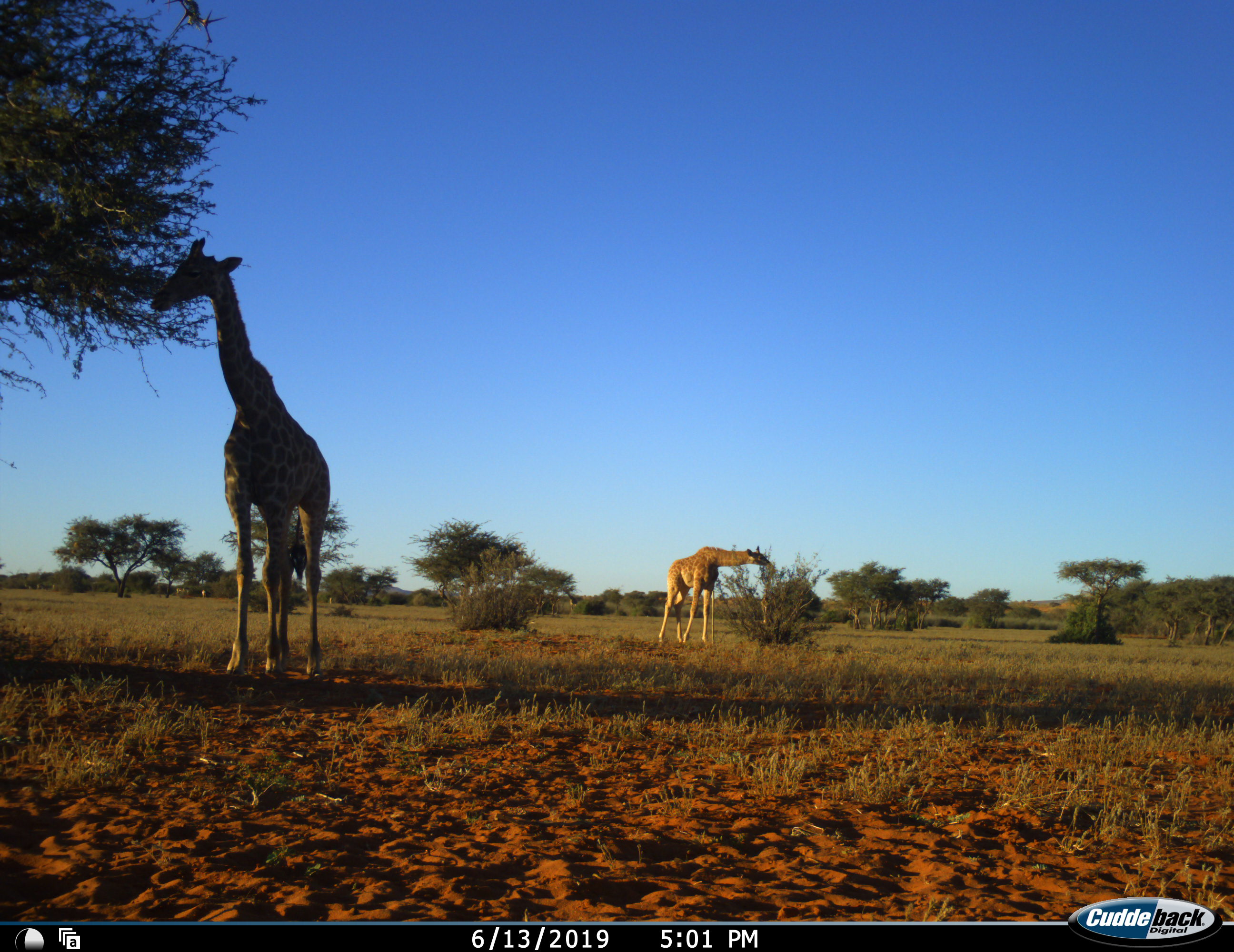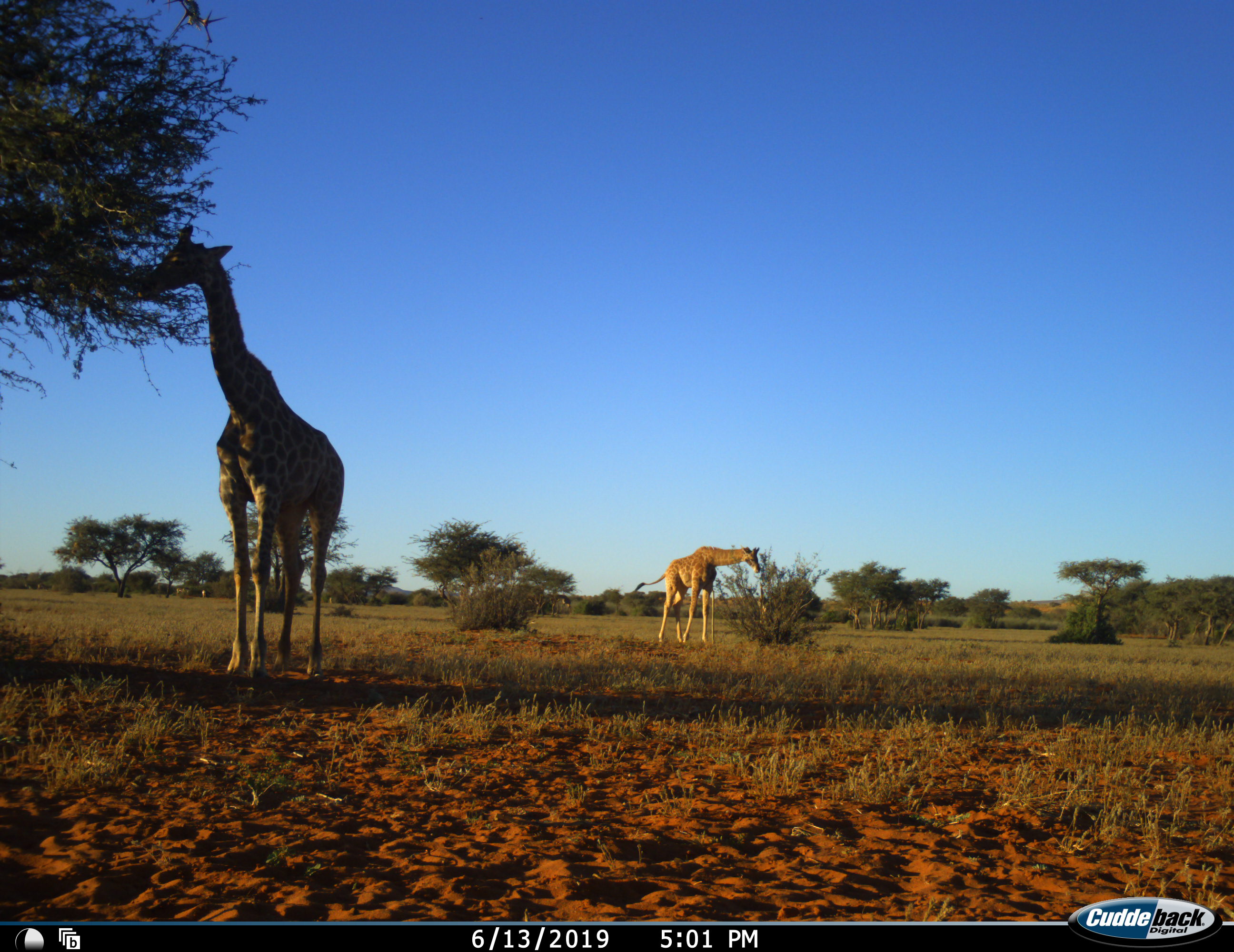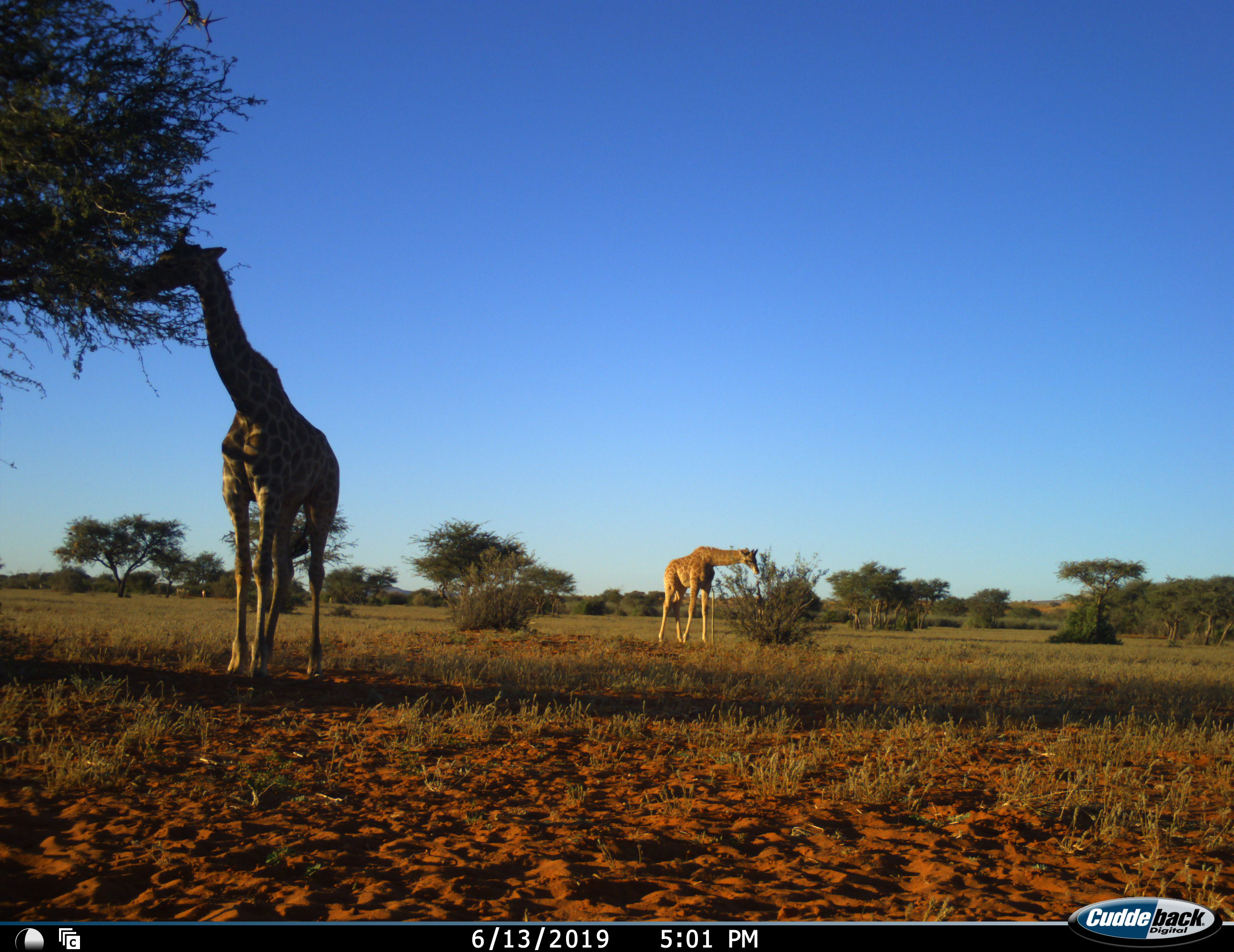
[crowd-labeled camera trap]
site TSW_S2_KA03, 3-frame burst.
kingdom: Animalia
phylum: Chordata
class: Mammalia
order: Artiodactyla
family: Giraffidae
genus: Giraffa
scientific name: Giraffa camelopardalis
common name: giraffe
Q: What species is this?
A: Giraffe (Giraffa camelopardalis).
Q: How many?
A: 3.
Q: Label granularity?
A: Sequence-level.